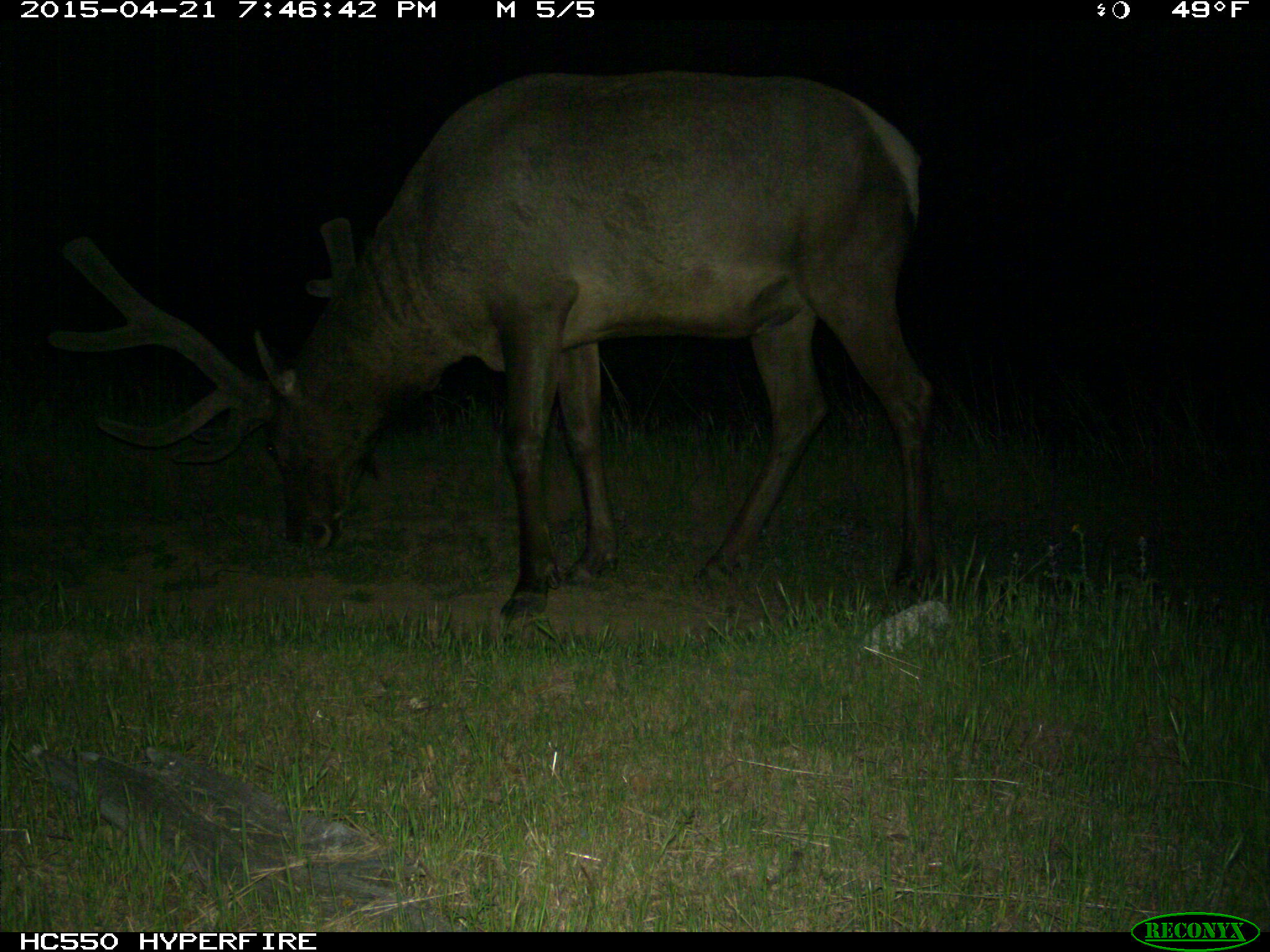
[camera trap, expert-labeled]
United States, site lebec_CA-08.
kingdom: Animalia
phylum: Chordata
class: Mammalia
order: Artiodactyla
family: Cervidae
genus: Cervus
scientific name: Cervus canadensis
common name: elk